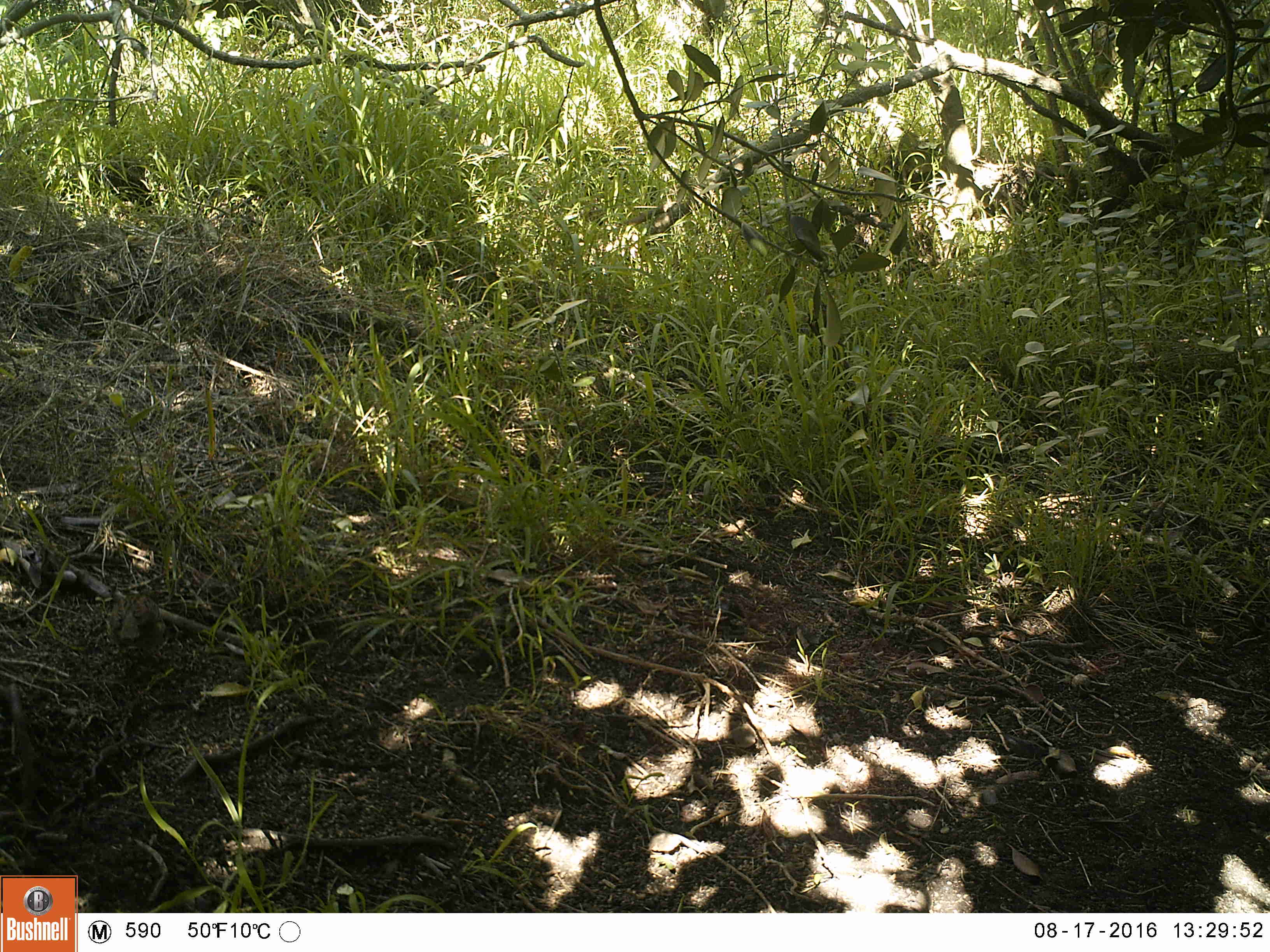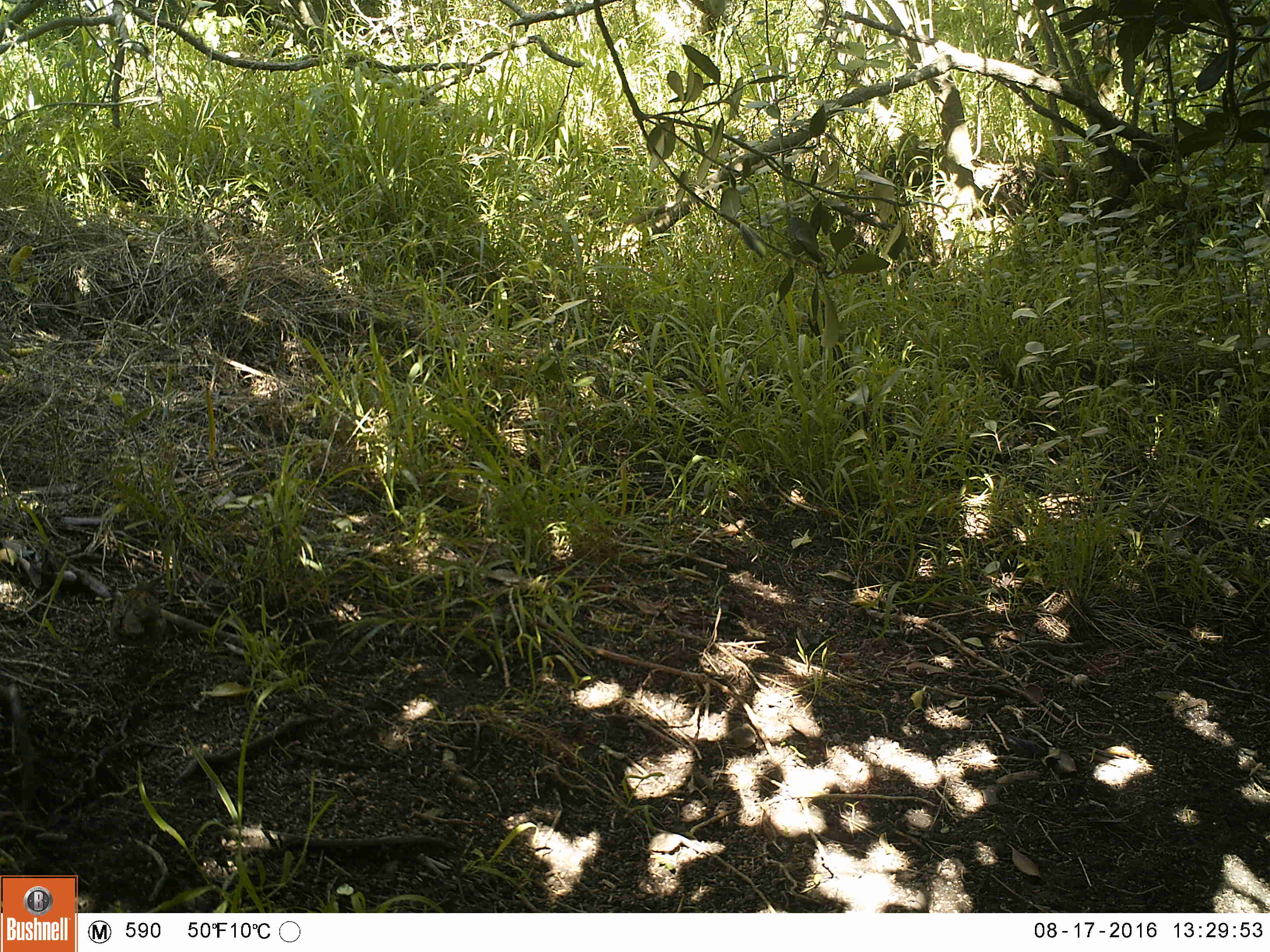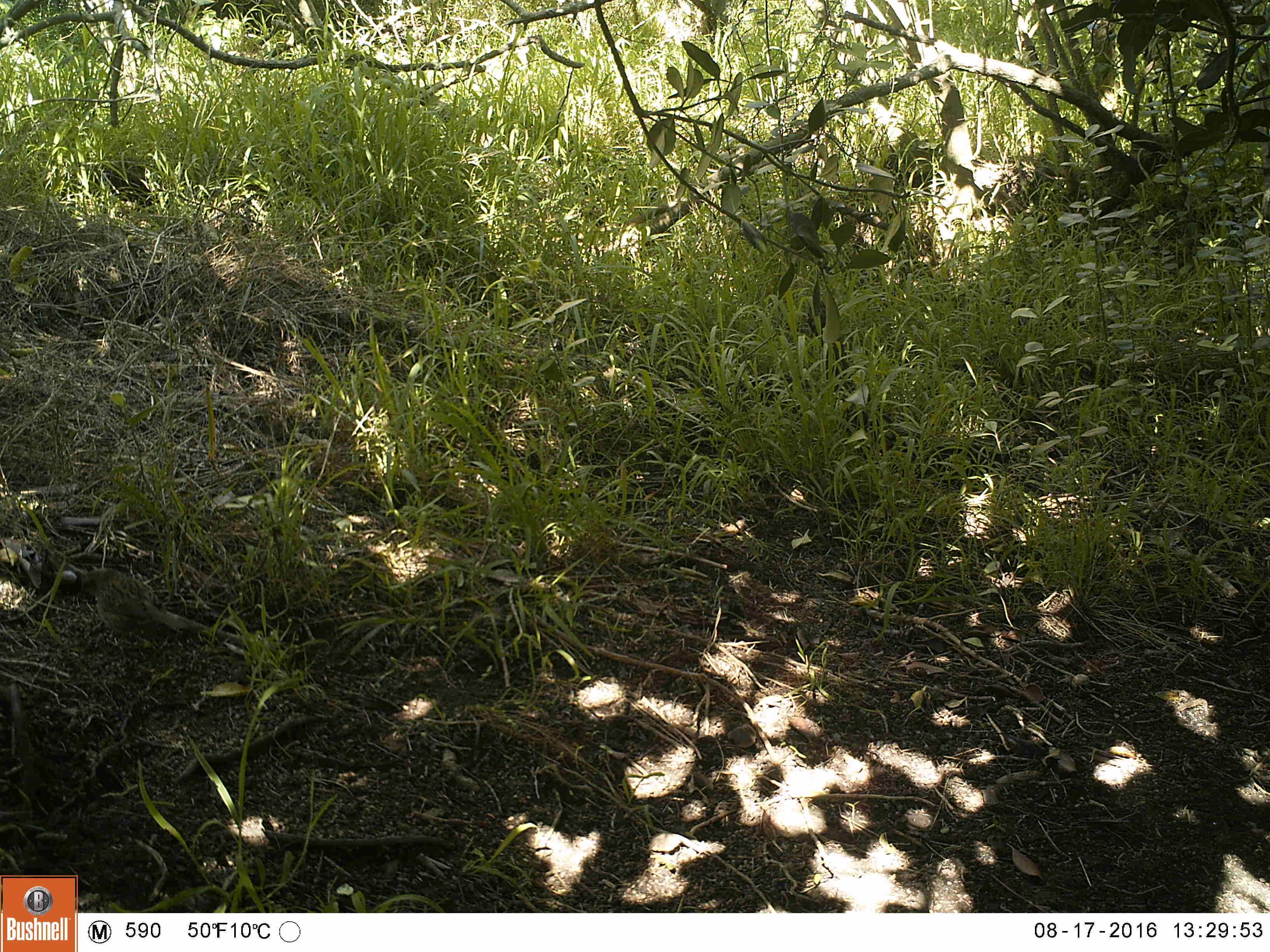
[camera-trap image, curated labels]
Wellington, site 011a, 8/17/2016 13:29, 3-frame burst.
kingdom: Animalia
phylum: Chordata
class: Aves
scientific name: Aves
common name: bird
Bird (Aves).